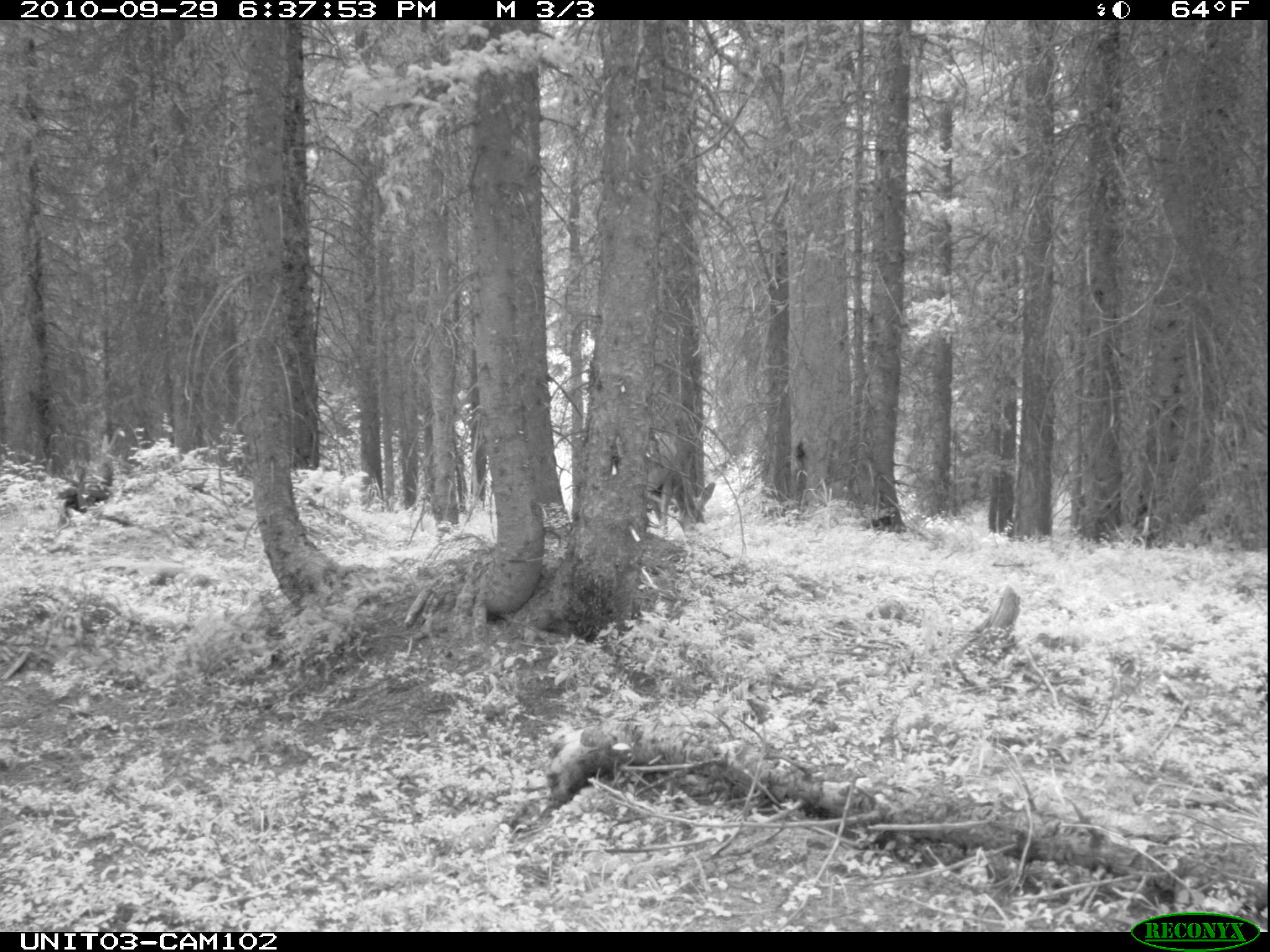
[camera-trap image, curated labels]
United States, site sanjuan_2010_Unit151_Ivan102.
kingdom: Animalia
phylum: Chordata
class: Mammalia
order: Artiodactyla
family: Cervidae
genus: Odocoileus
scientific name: Odocoileus hemionus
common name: mule deer